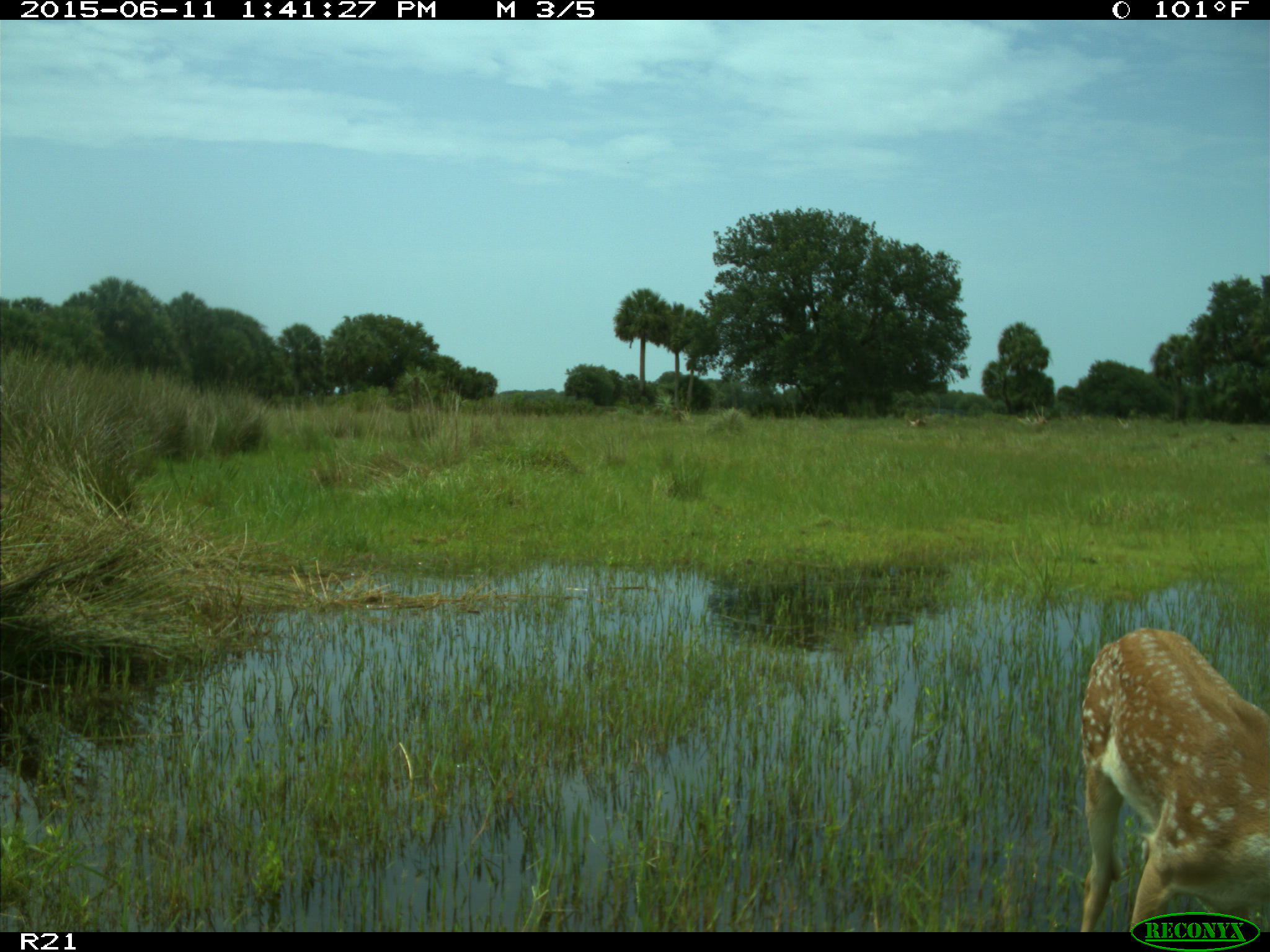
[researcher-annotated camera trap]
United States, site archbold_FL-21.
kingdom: Animalia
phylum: Chordata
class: Mammalia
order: Artiodactyla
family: Cervidae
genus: Odocoileus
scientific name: Odocoileus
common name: deer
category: unidentified deer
Unidentified deer (deer) (Odocoileus).